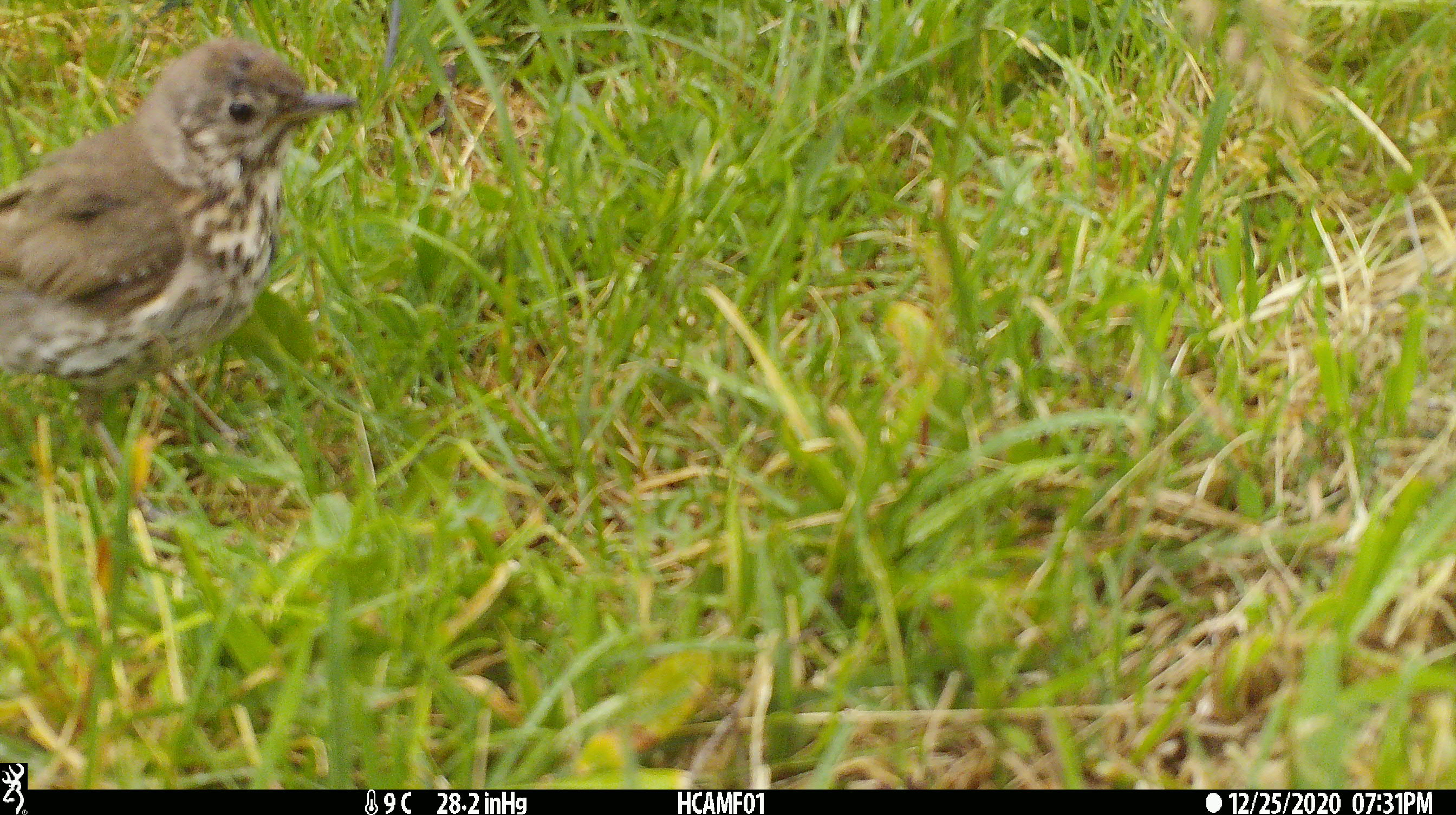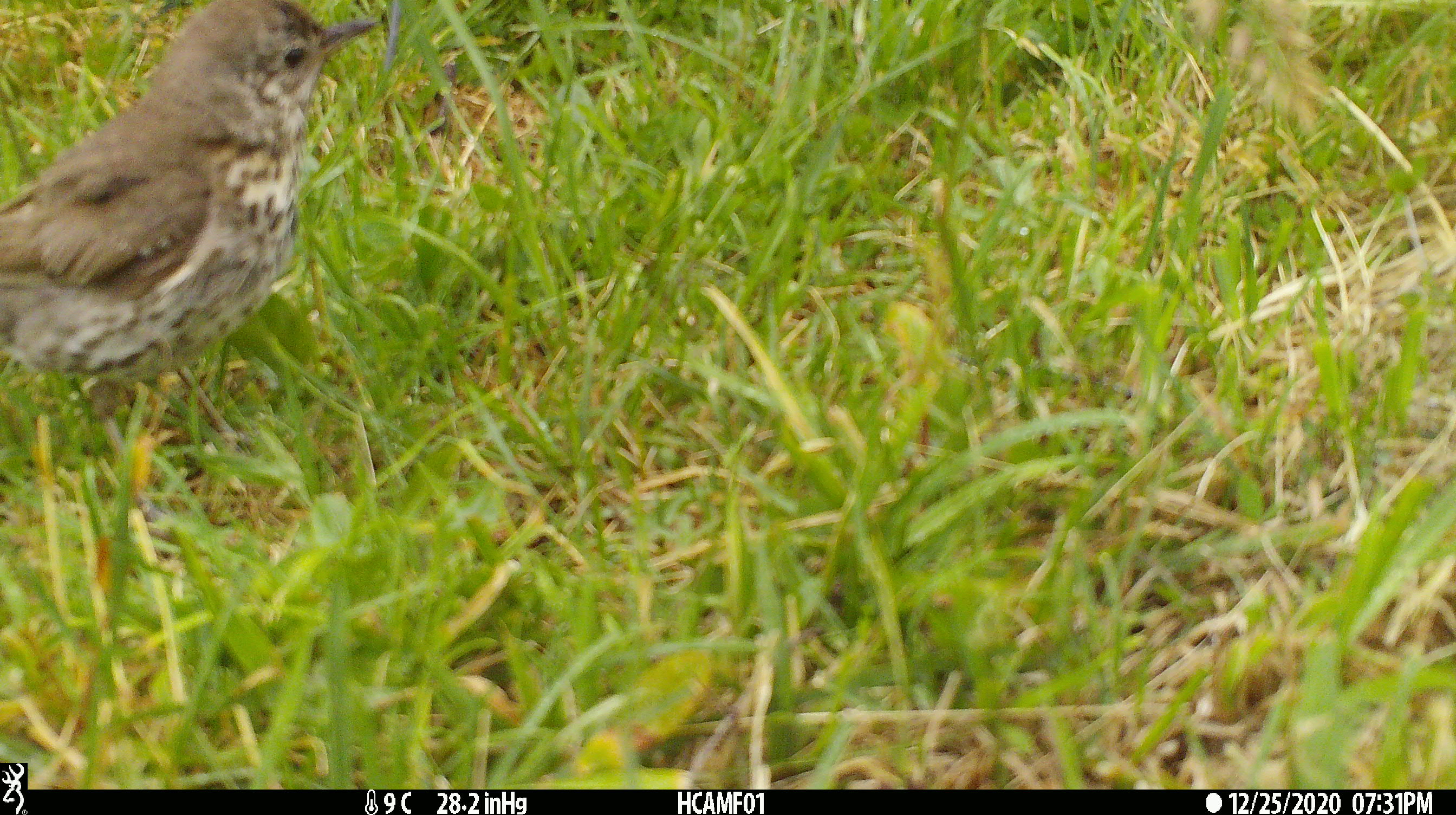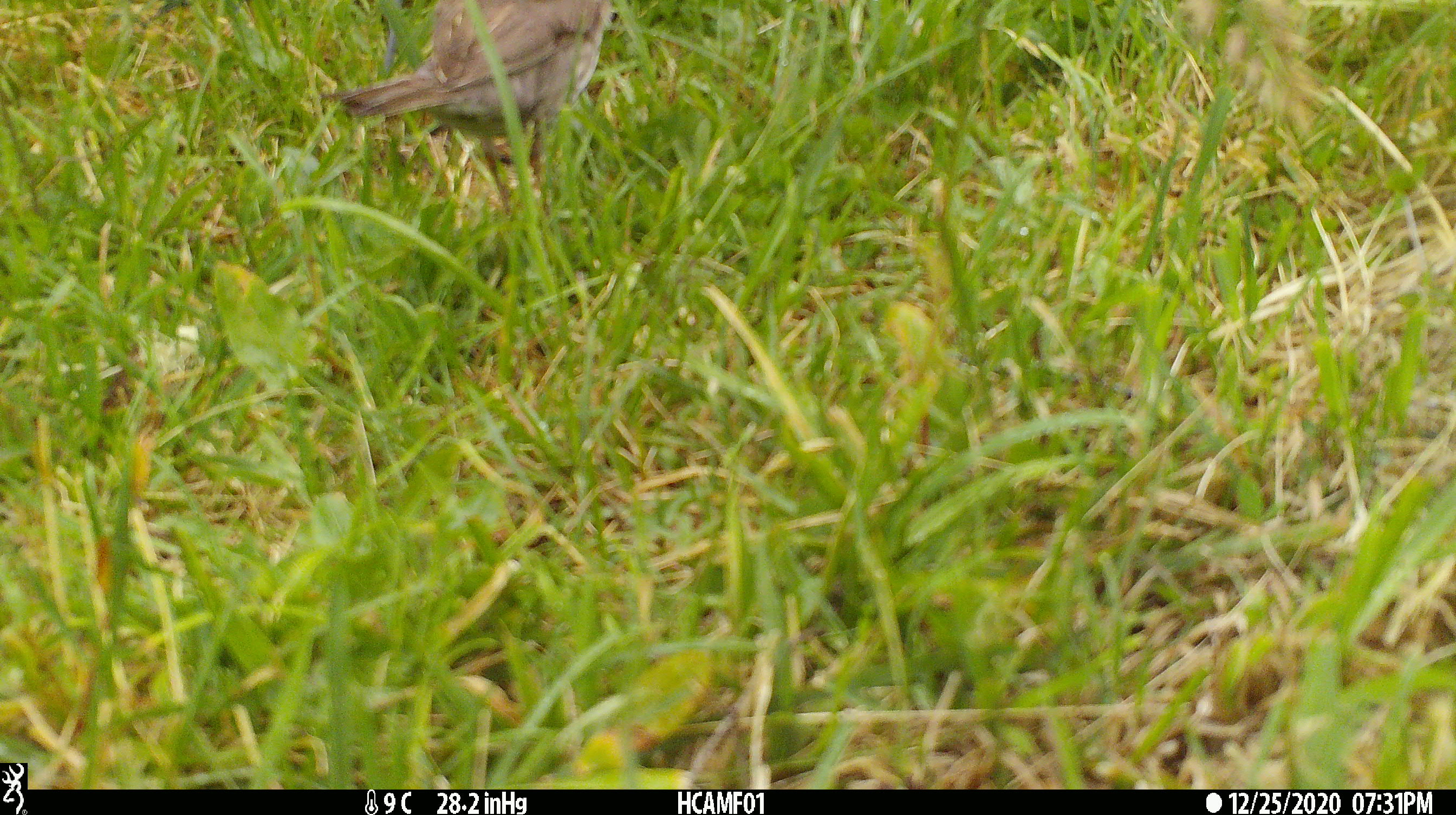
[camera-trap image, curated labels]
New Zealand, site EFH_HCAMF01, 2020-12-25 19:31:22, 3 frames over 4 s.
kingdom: Animalia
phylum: Chordata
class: Aves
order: Passeriformes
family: Turdidae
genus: Turdus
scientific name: Turdus philomelos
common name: song thrush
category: thrush